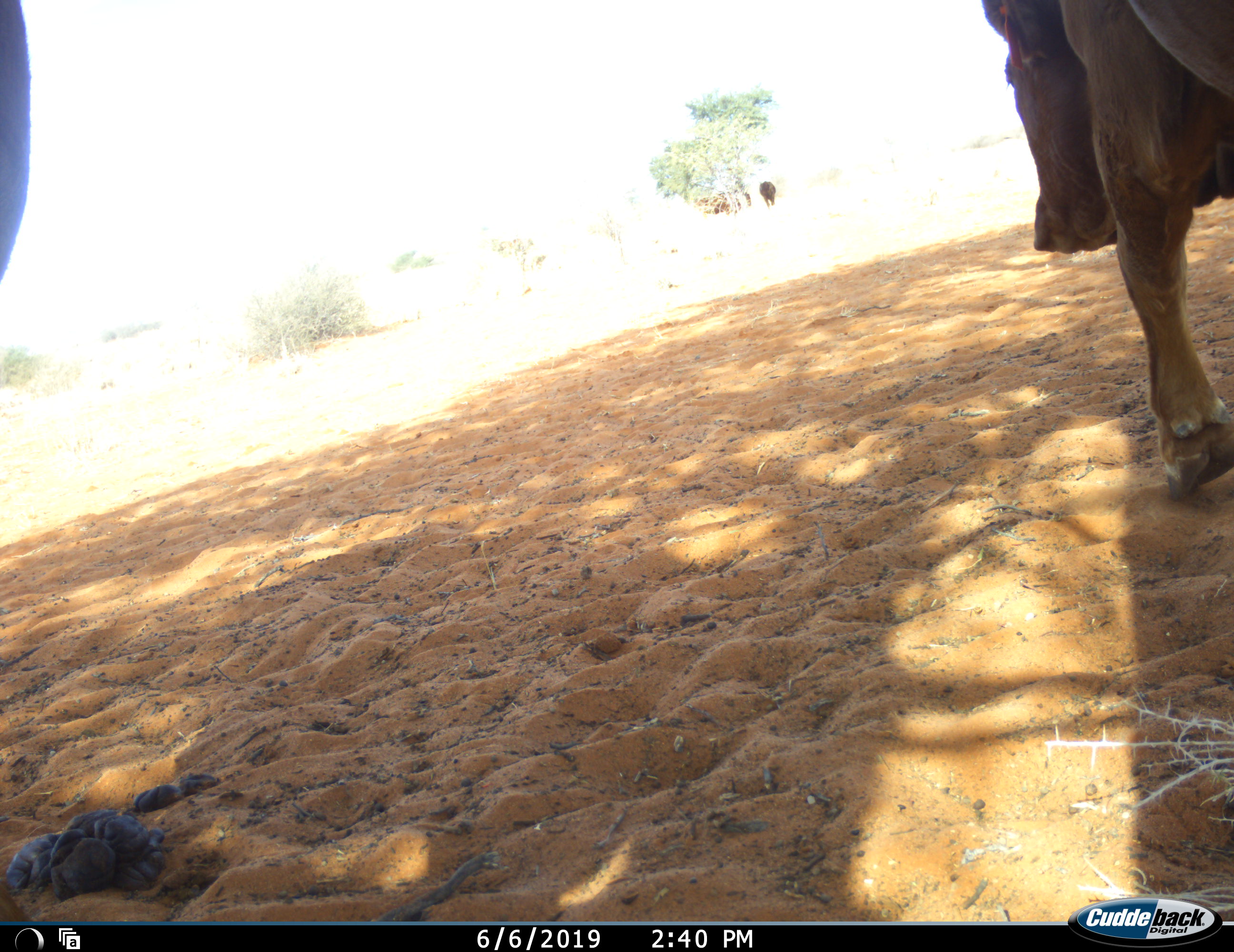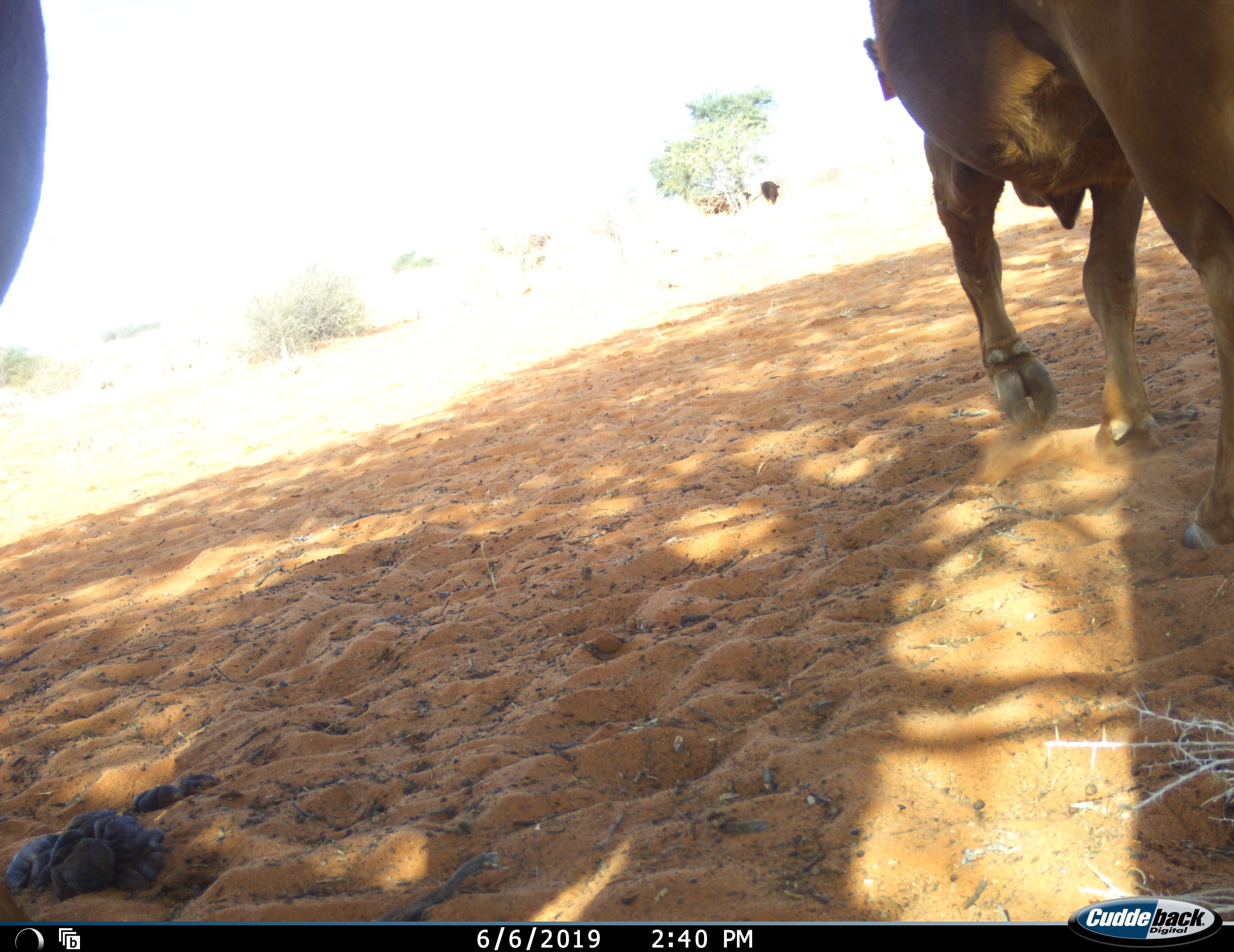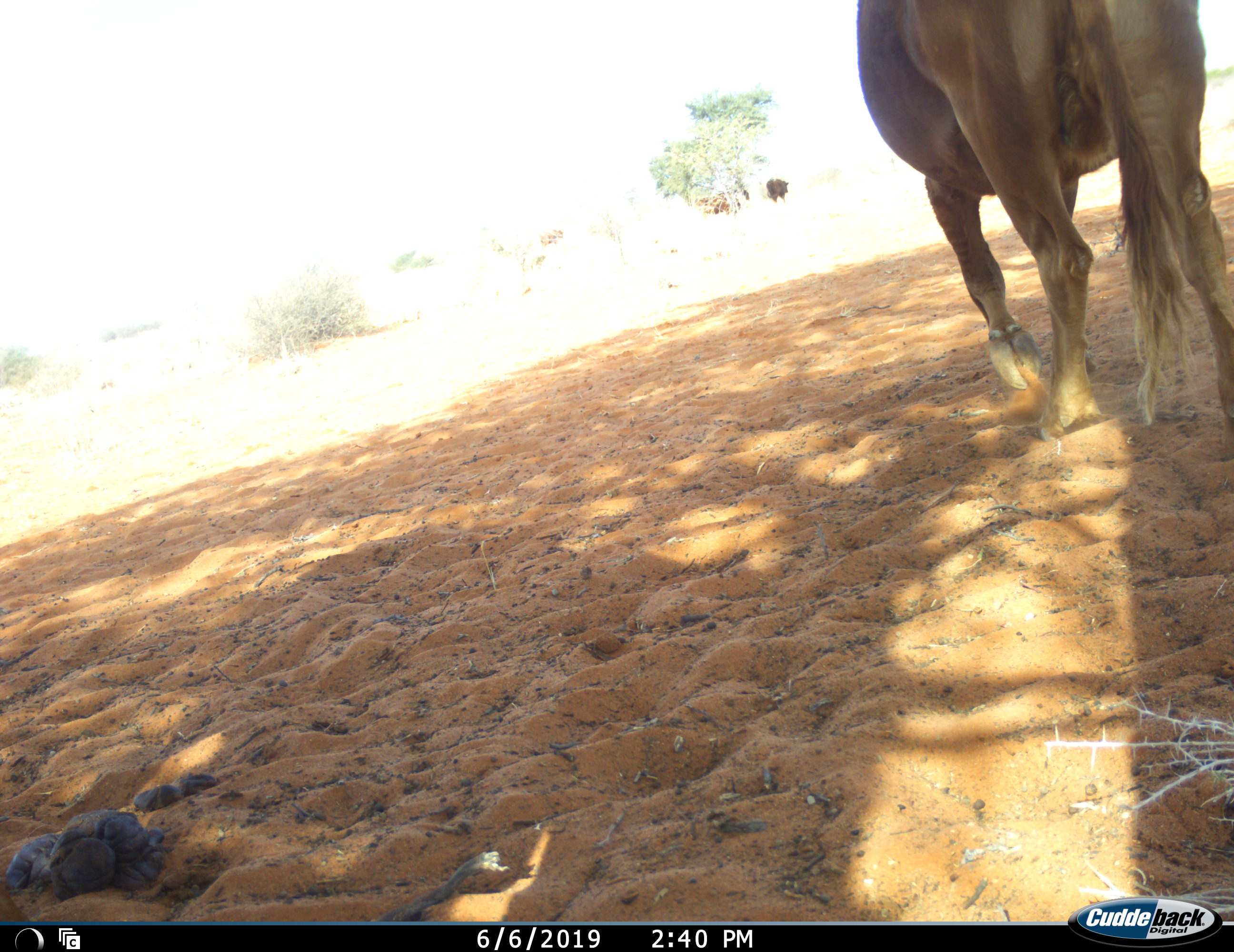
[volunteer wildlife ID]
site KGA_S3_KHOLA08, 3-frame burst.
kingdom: Animalia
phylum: Chordata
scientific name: Vertebrata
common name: domestic animal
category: domesticanimal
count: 2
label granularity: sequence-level